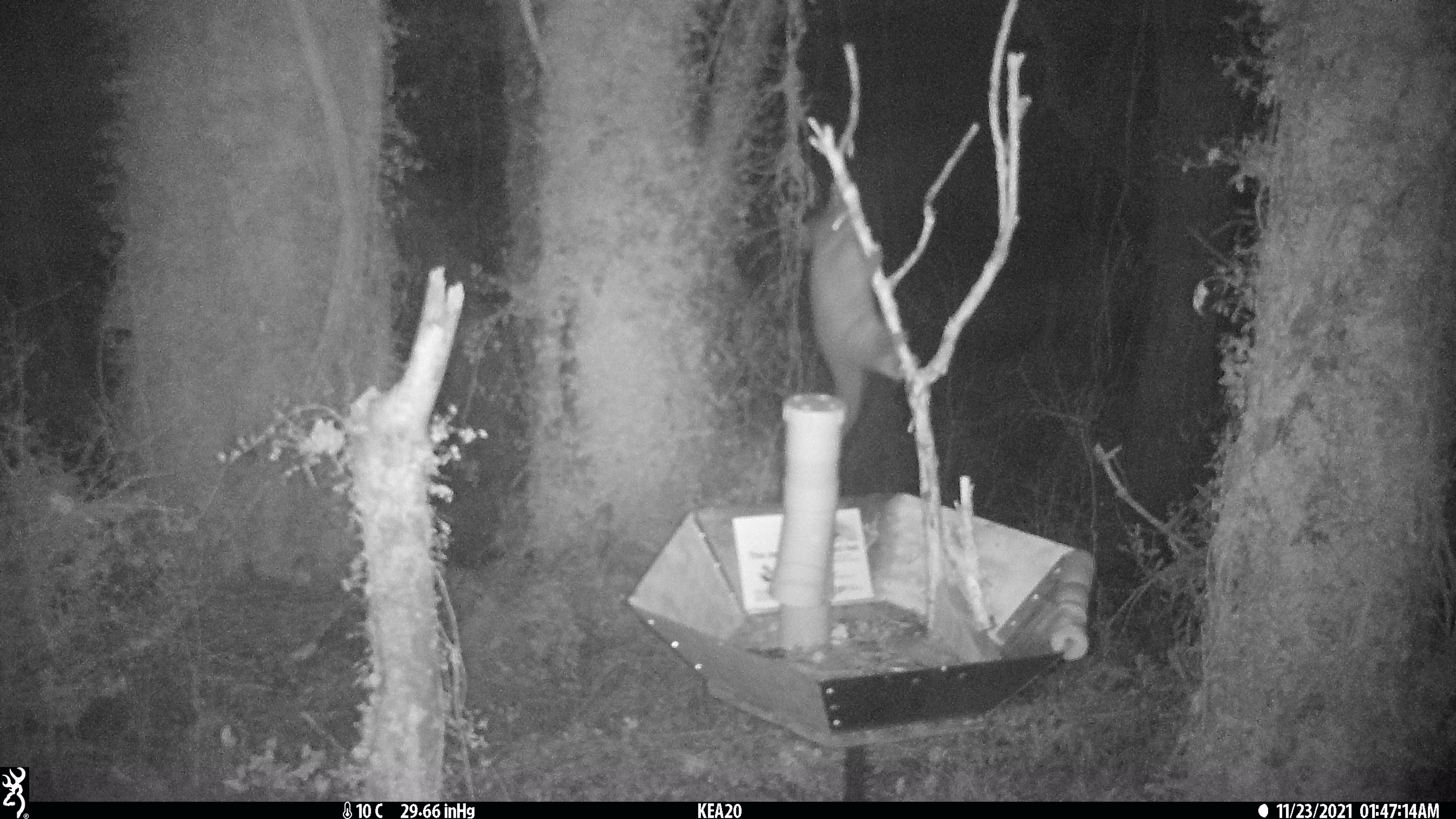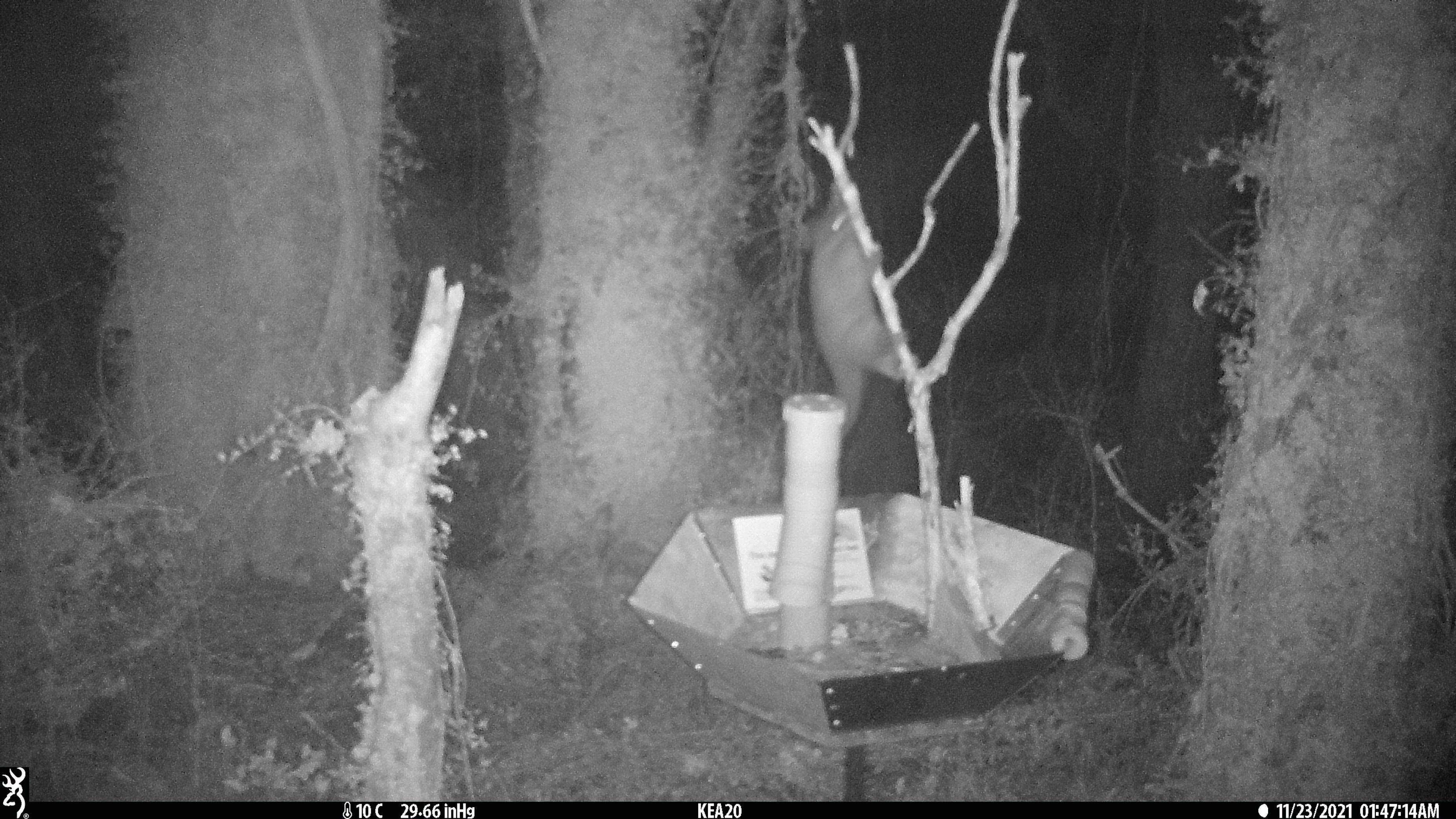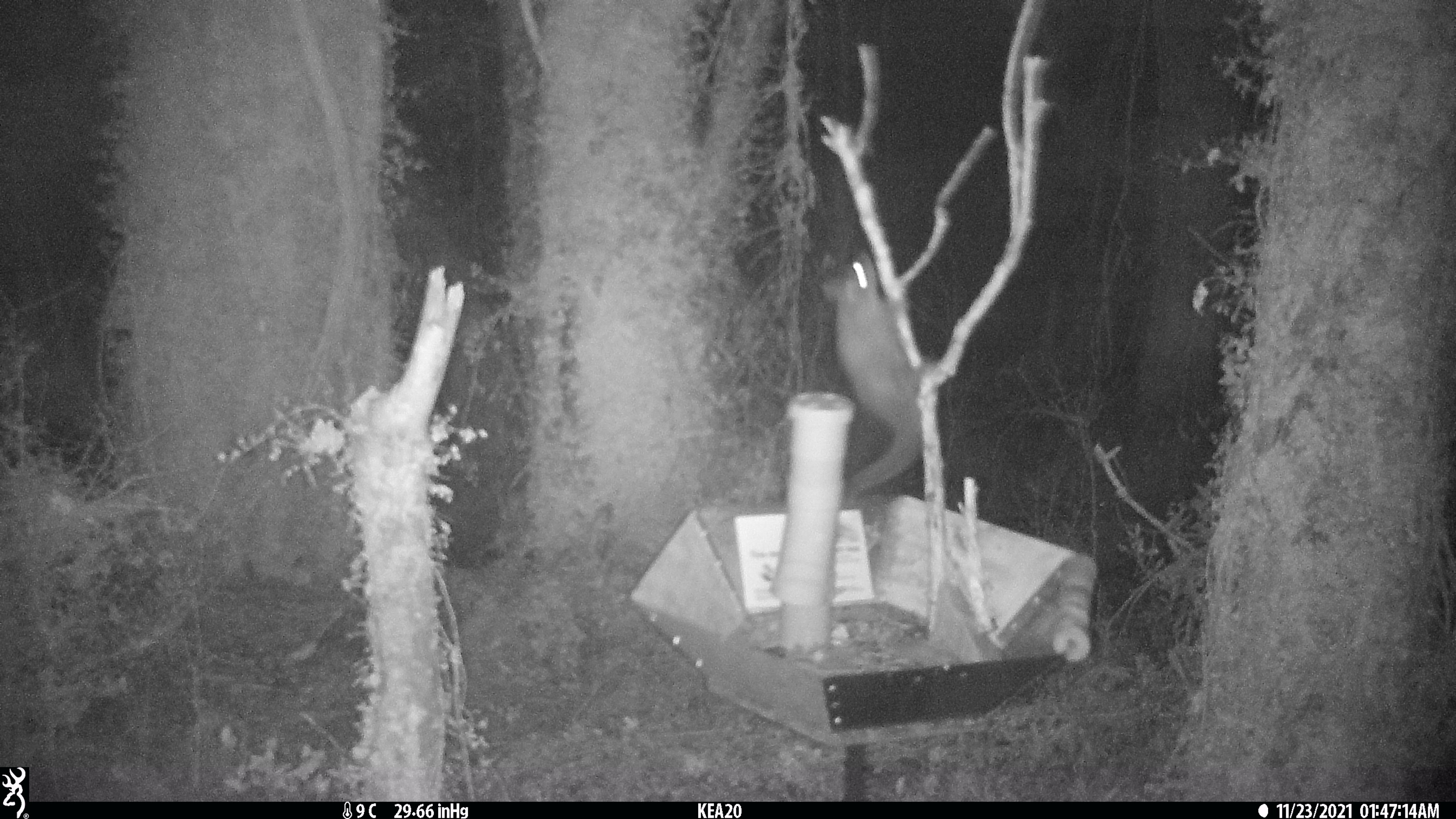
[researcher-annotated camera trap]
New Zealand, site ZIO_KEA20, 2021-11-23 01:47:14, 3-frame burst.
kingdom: Animalia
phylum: Chordata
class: Mammalia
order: Diprotodontia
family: Phalangeridae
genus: Trichosurus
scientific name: Trichosurus vulpecula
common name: common brushtail possum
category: possum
Possum (common brushtail possum) (Trichosurus vulpecula).